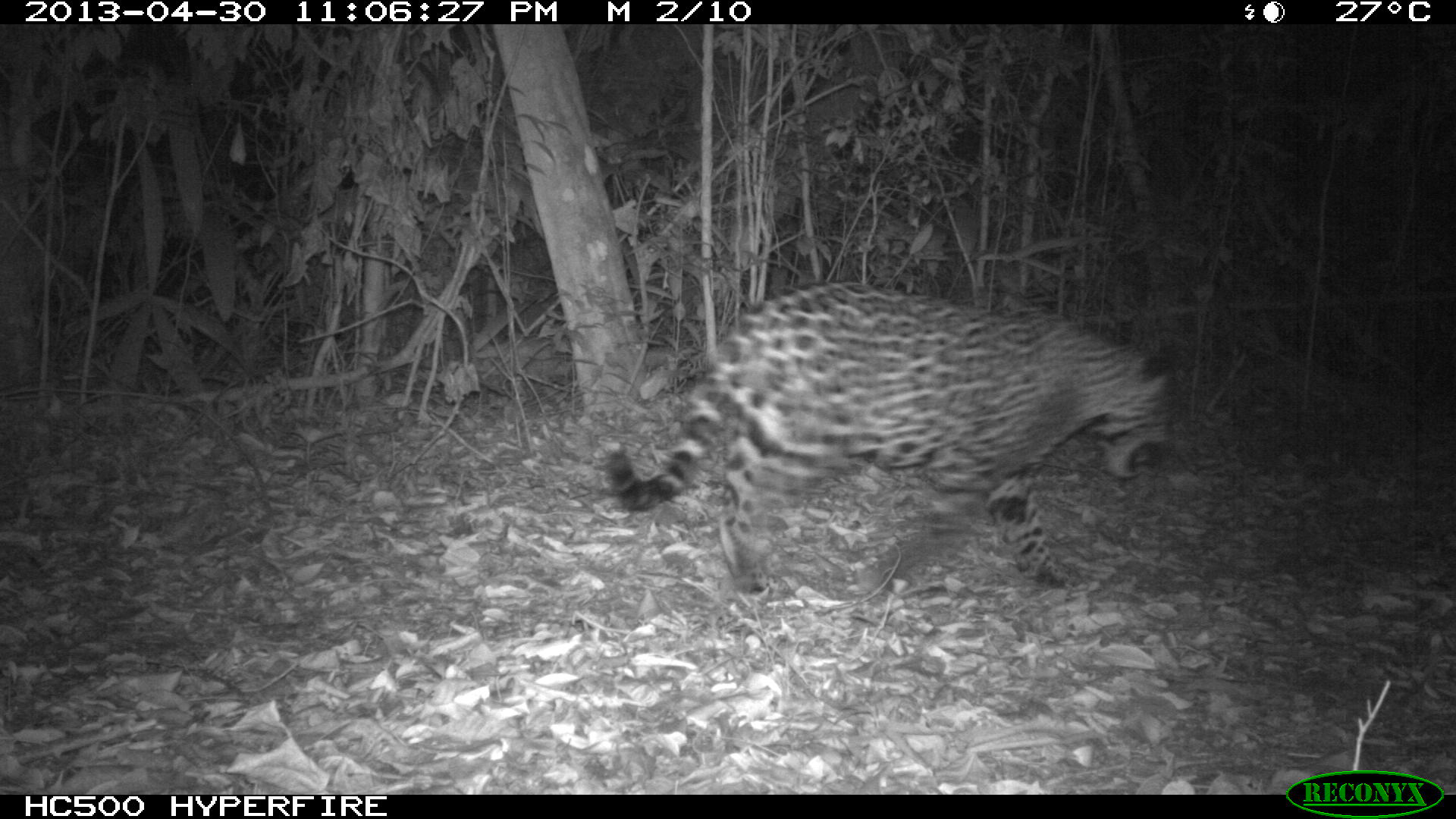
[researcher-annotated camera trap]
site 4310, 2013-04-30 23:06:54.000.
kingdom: Animalia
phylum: Chordata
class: Mammalia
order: Carnivora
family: Felidae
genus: Panthera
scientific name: Panthera onca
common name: jaguar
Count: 1.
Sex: male.